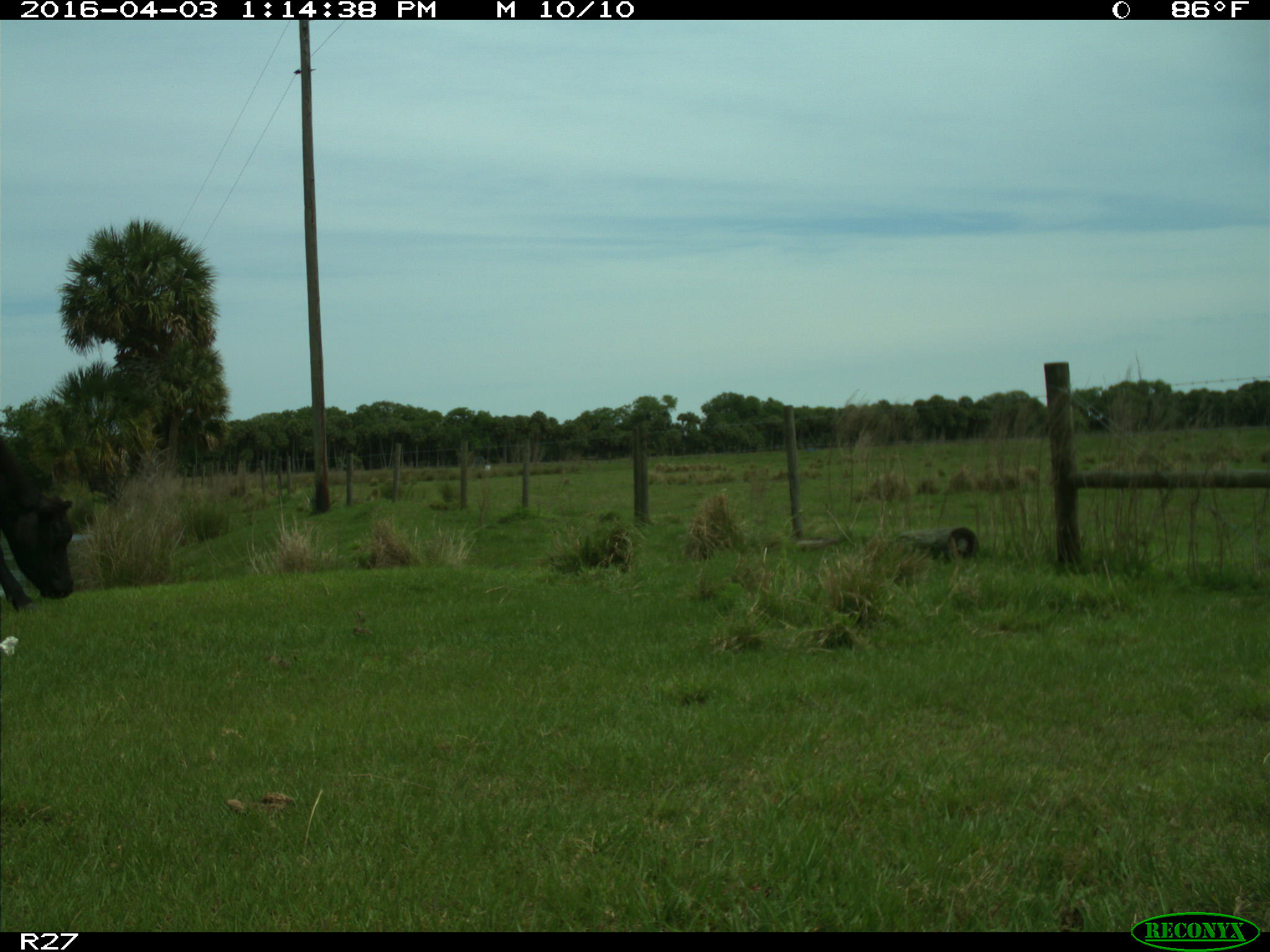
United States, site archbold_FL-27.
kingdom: Animalia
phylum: Chordata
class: Mammalia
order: Artiodactyla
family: Bovidae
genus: Bos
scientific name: Bos taurus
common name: domestic cow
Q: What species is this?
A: Bos taurus (domestic cow).